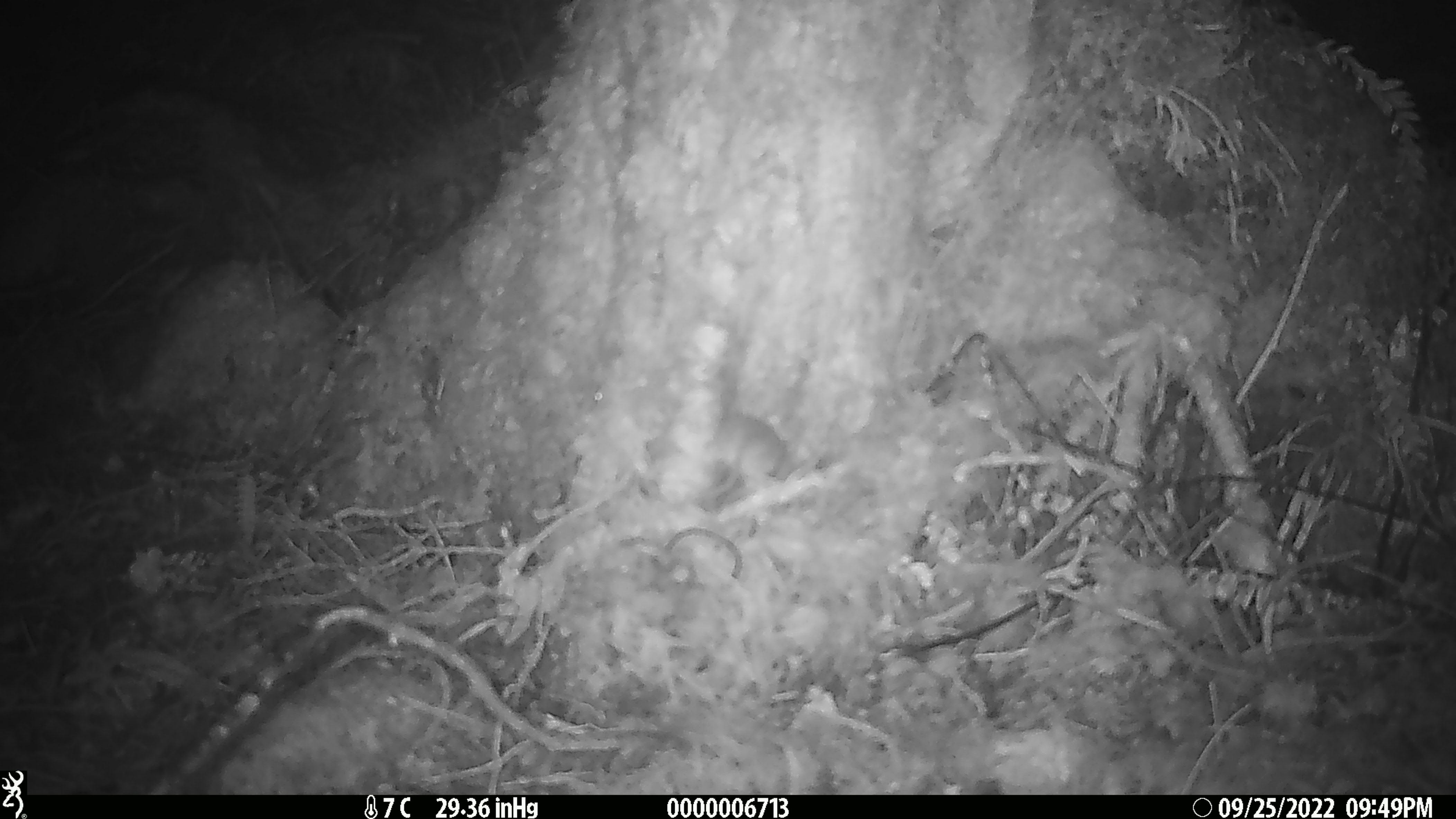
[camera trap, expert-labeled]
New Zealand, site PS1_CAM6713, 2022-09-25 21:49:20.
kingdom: Animalia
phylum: Chordata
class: Mammalia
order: Rodentia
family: Muridae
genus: Mus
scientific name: Mus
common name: mouse